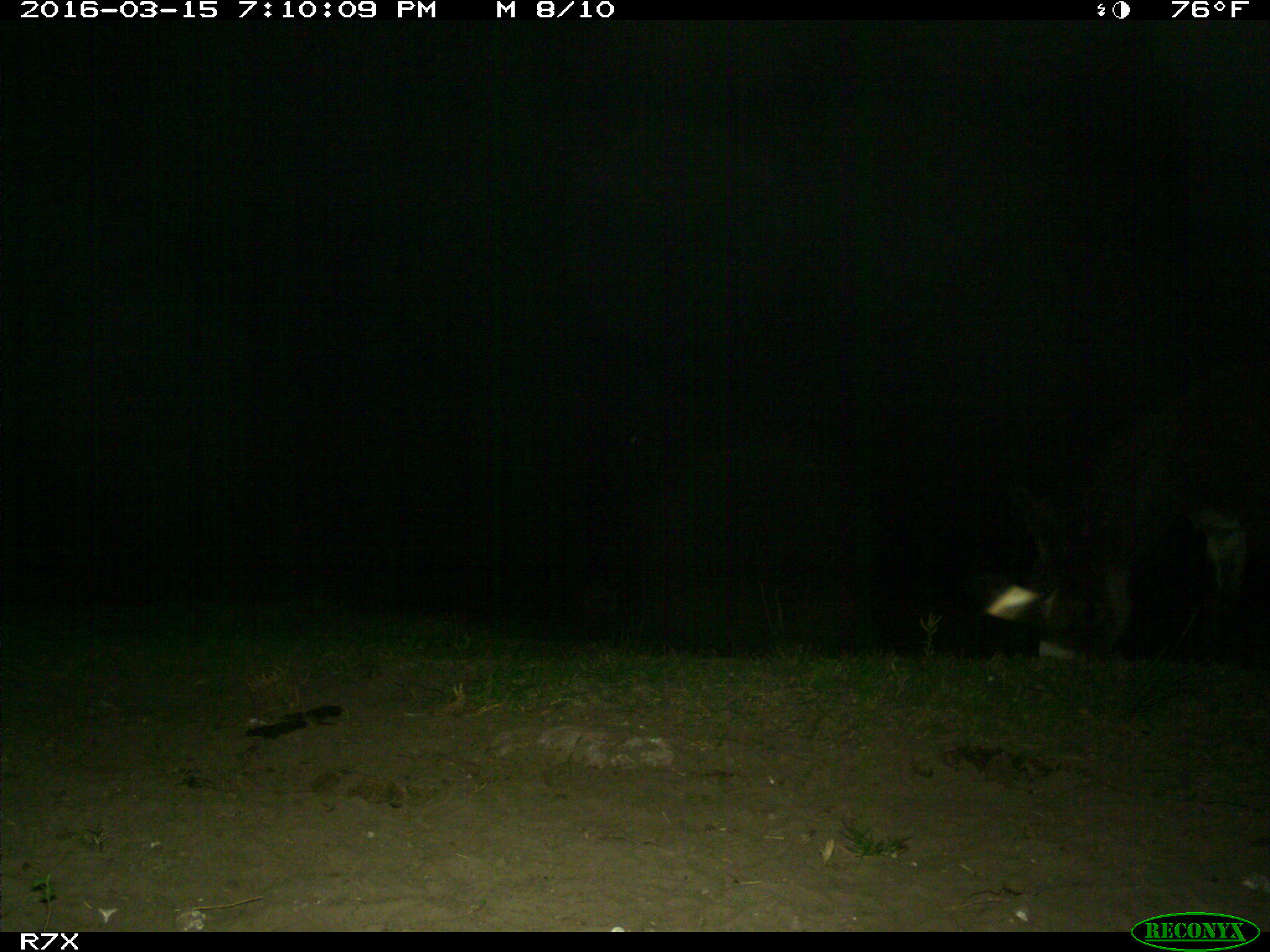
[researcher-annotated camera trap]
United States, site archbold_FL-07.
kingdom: Animalia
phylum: Chordata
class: Mammalia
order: Perissodactyla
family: Equidae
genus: Equus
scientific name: Equus africanus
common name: african wild ass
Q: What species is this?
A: Equus africanus (african wild ass).